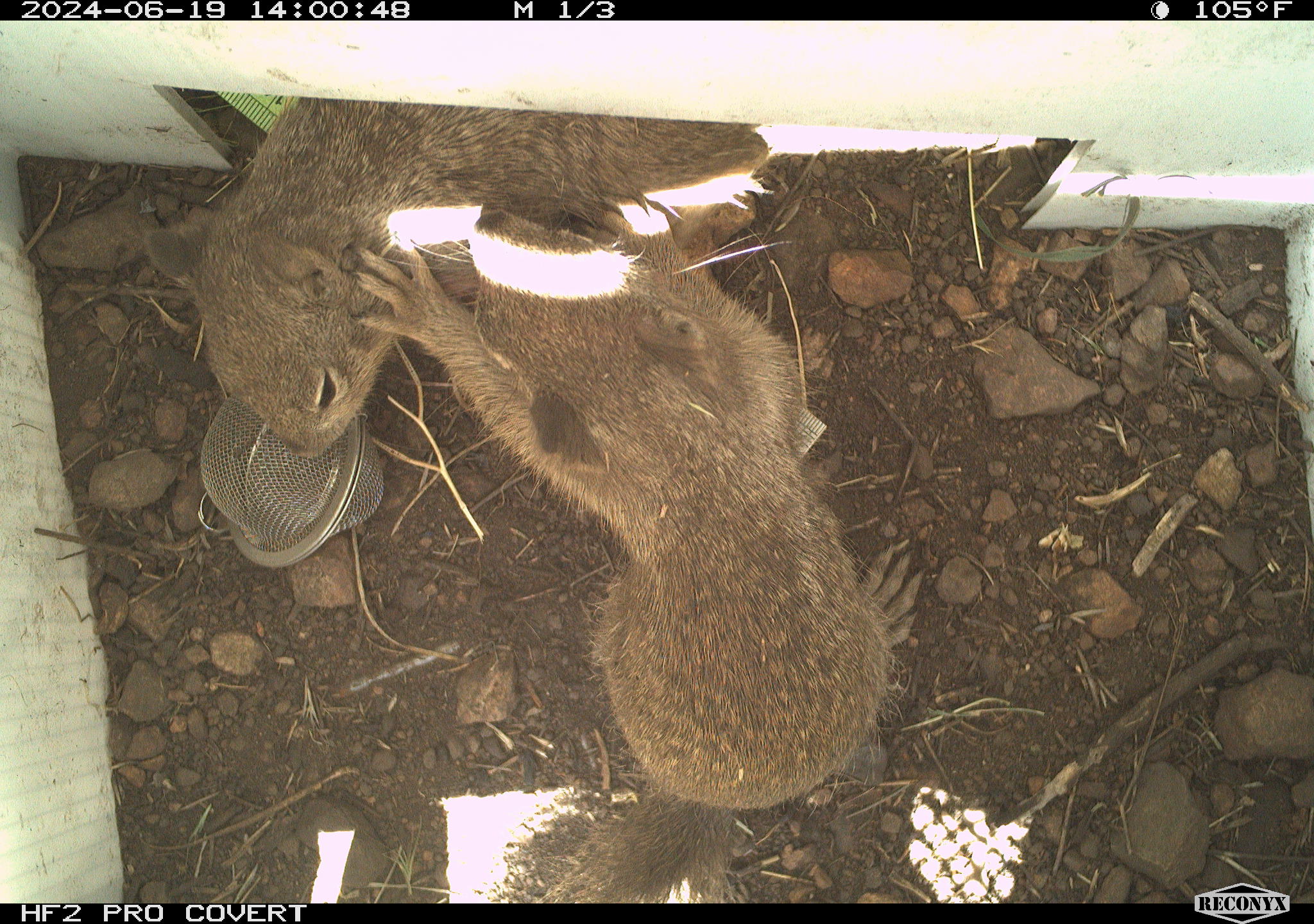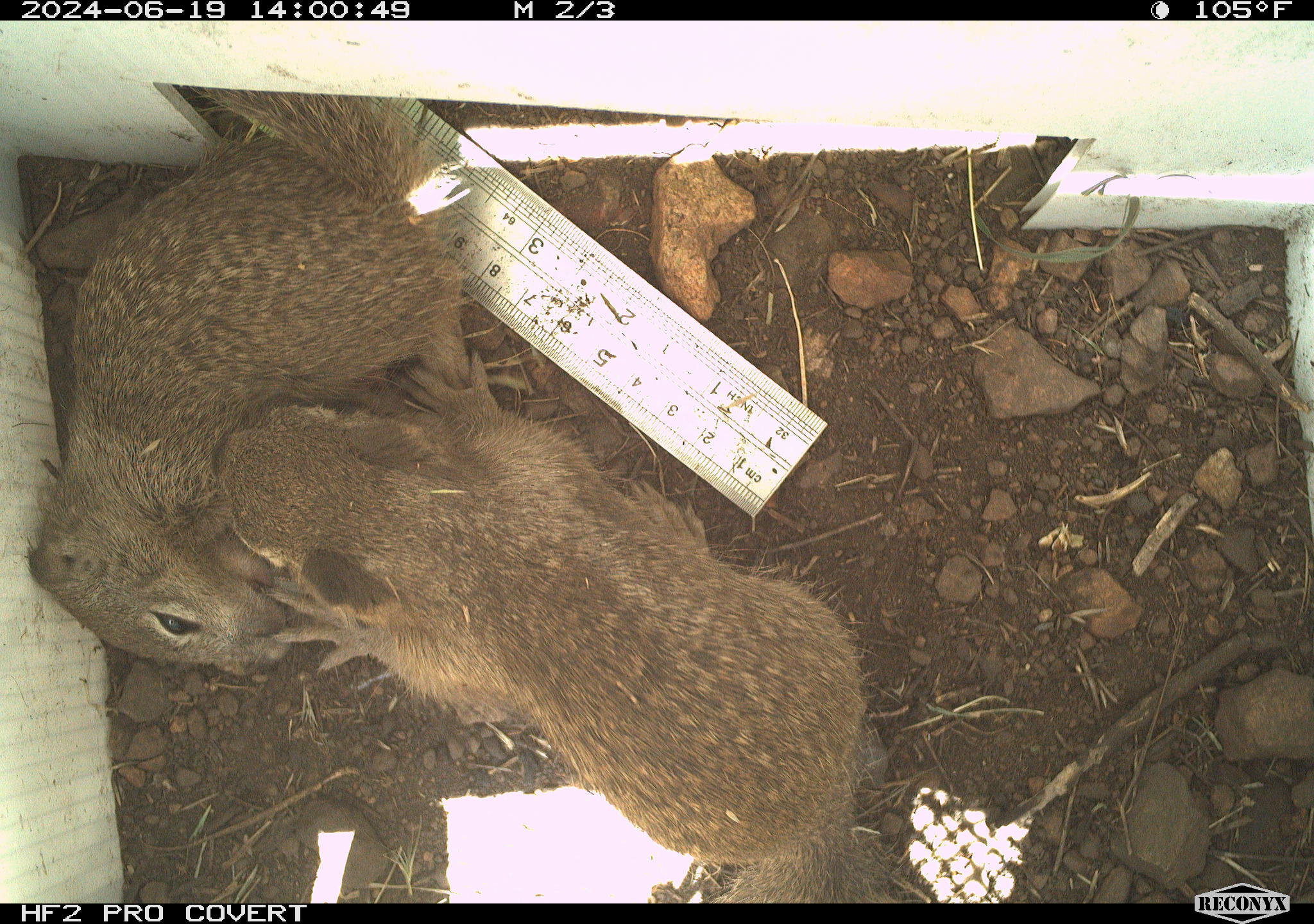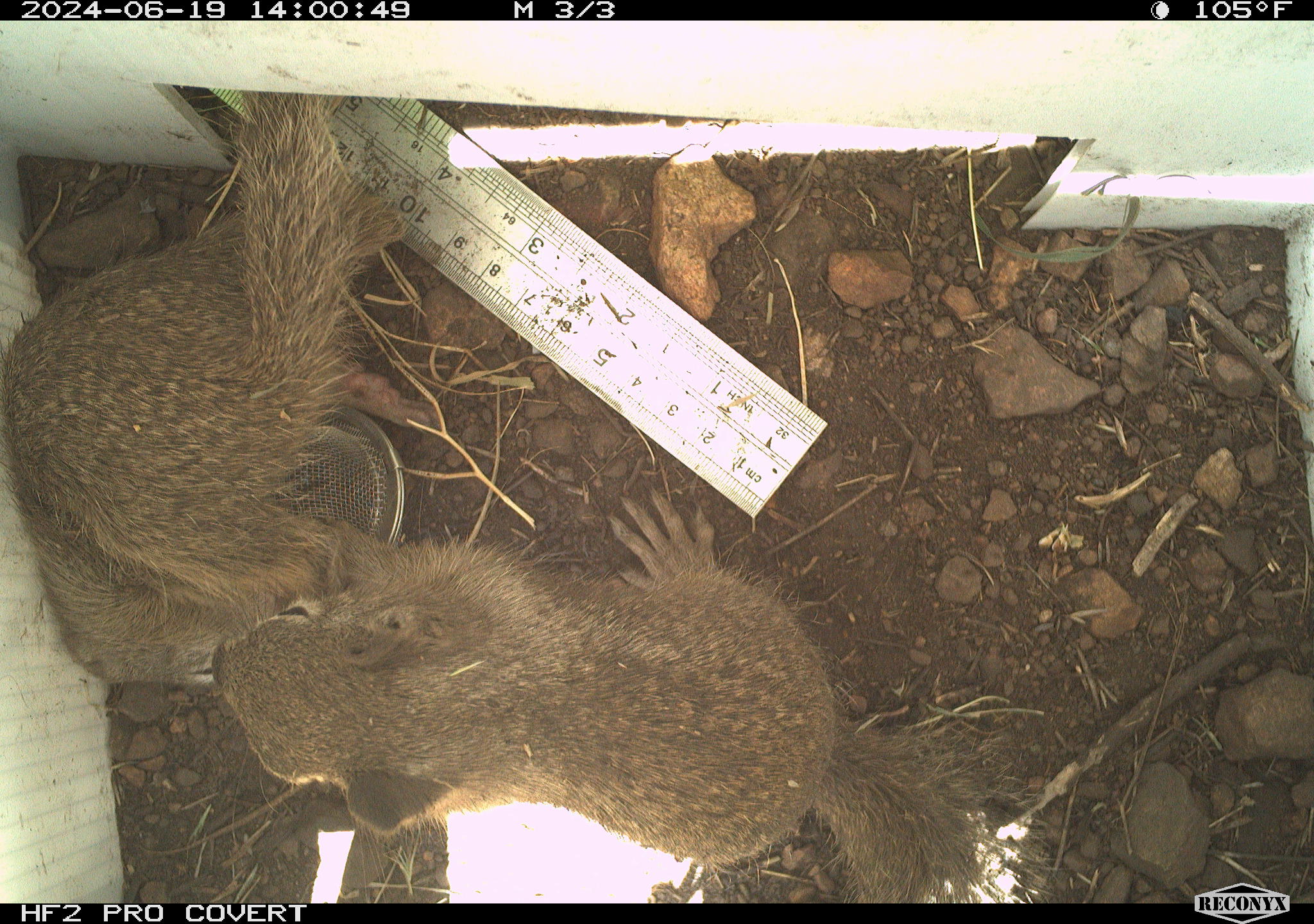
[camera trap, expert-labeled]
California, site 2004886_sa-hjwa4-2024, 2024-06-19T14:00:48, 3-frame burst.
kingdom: Animalia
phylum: Chordata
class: Mammalia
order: Rodentia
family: Sciuridae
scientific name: Sciuridae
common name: squirrels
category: sciuridae family